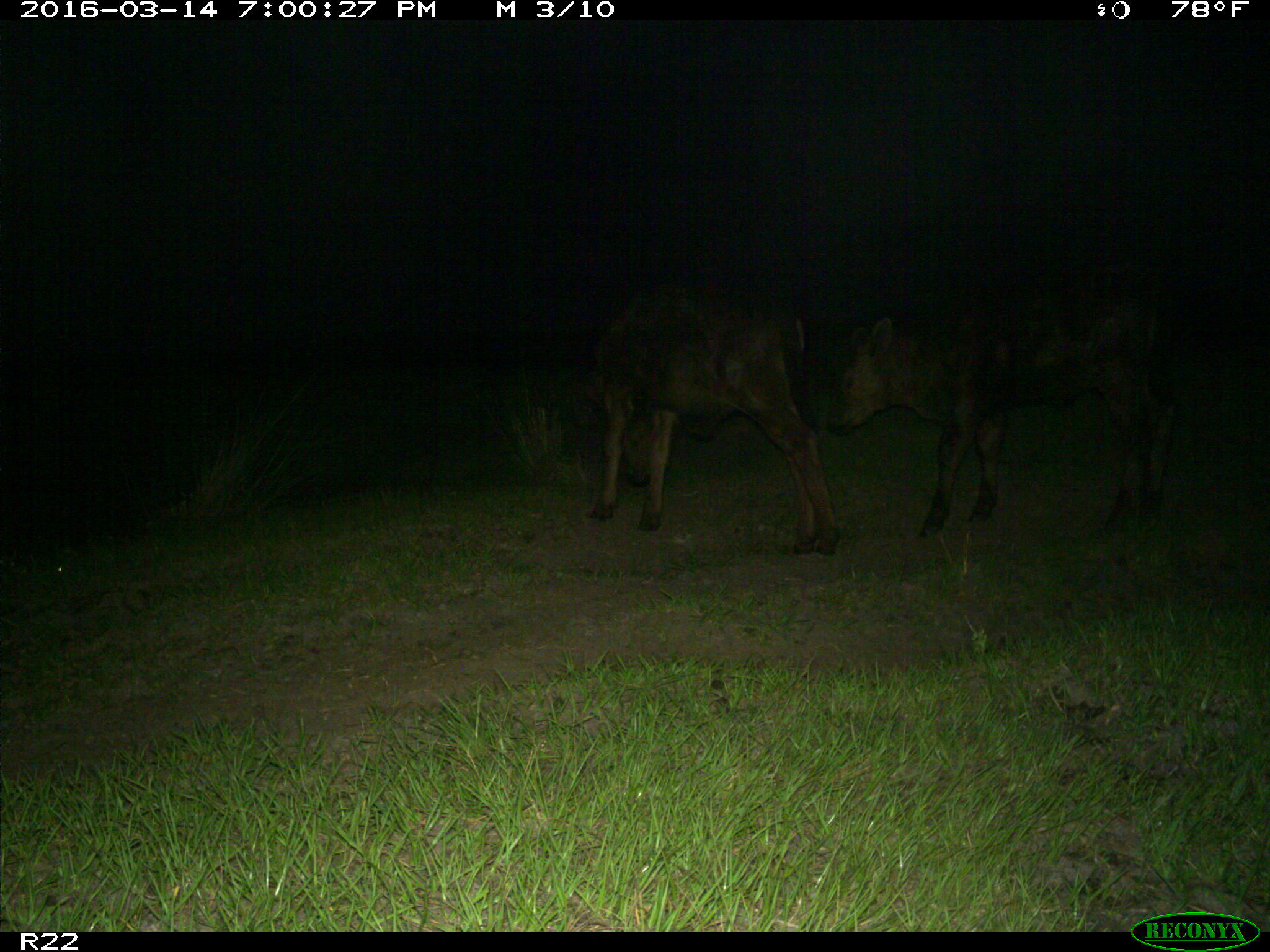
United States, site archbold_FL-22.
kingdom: Animalia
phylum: Chordata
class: Mammalia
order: Artiodactyla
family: Bovidae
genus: Bos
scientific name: Bos taurus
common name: domestic cow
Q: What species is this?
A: Bos taurus (domestic cow).